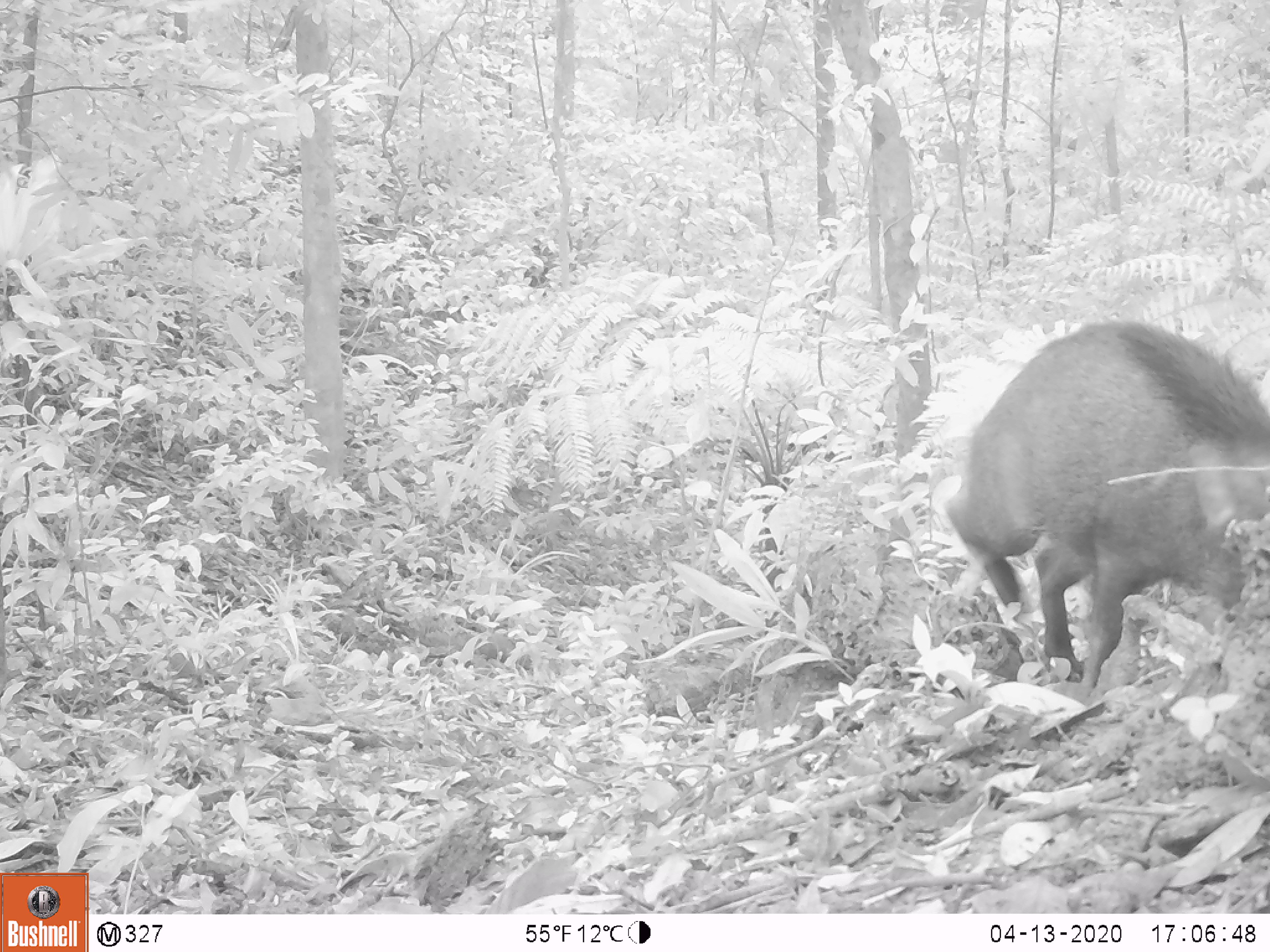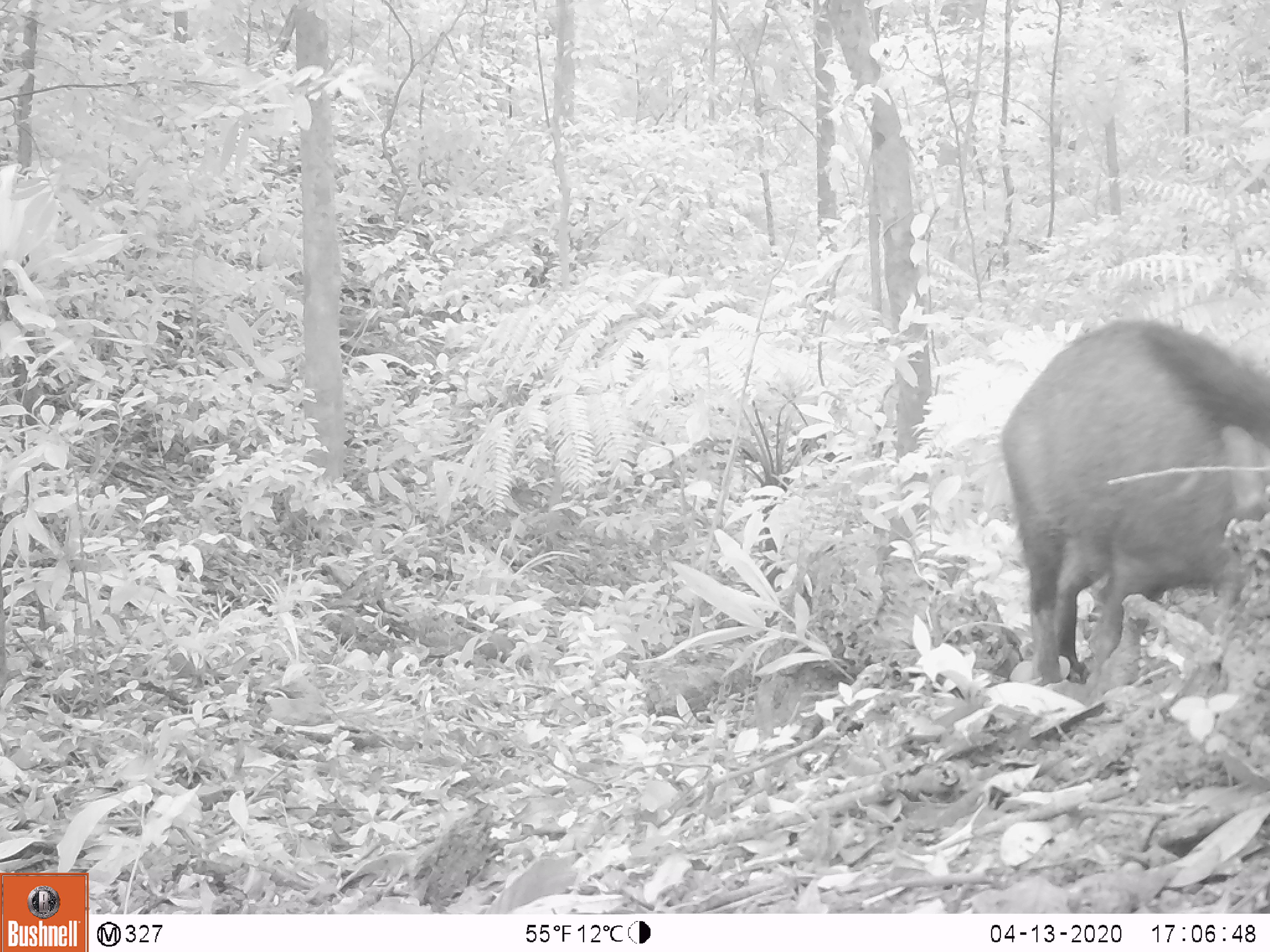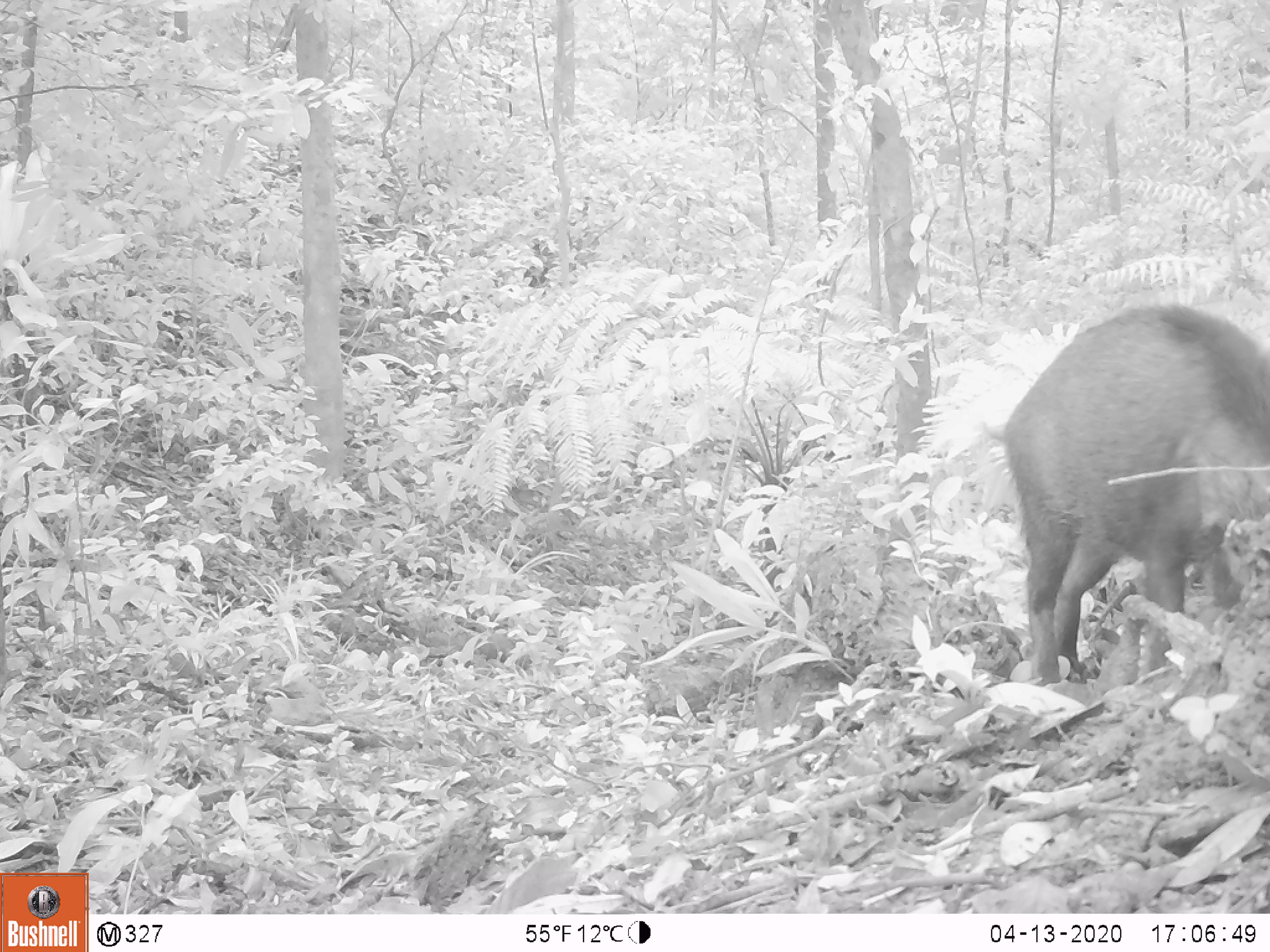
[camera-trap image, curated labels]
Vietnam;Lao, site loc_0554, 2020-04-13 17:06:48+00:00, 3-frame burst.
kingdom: Animalia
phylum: Chordata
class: Mammalia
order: Artiodactyla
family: Suidae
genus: Sus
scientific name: Sus scrofa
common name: eurasian wild pig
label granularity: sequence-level